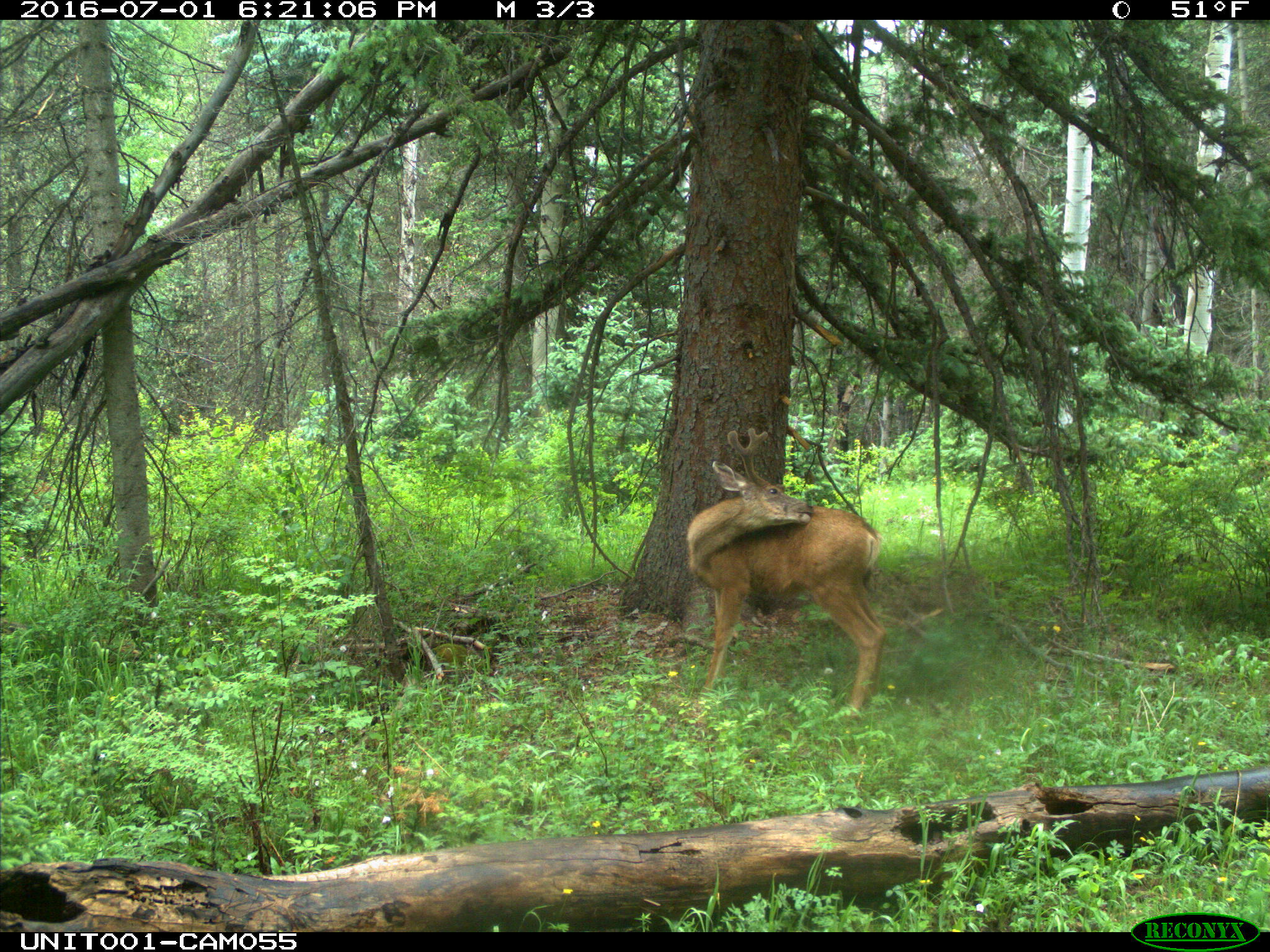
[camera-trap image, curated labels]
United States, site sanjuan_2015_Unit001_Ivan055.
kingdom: Animalia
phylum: Chordata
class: Mammalia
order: Artiodactyla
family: Cervidae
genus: Odocoileus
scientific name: Odocoileus hemionus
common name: mule deer